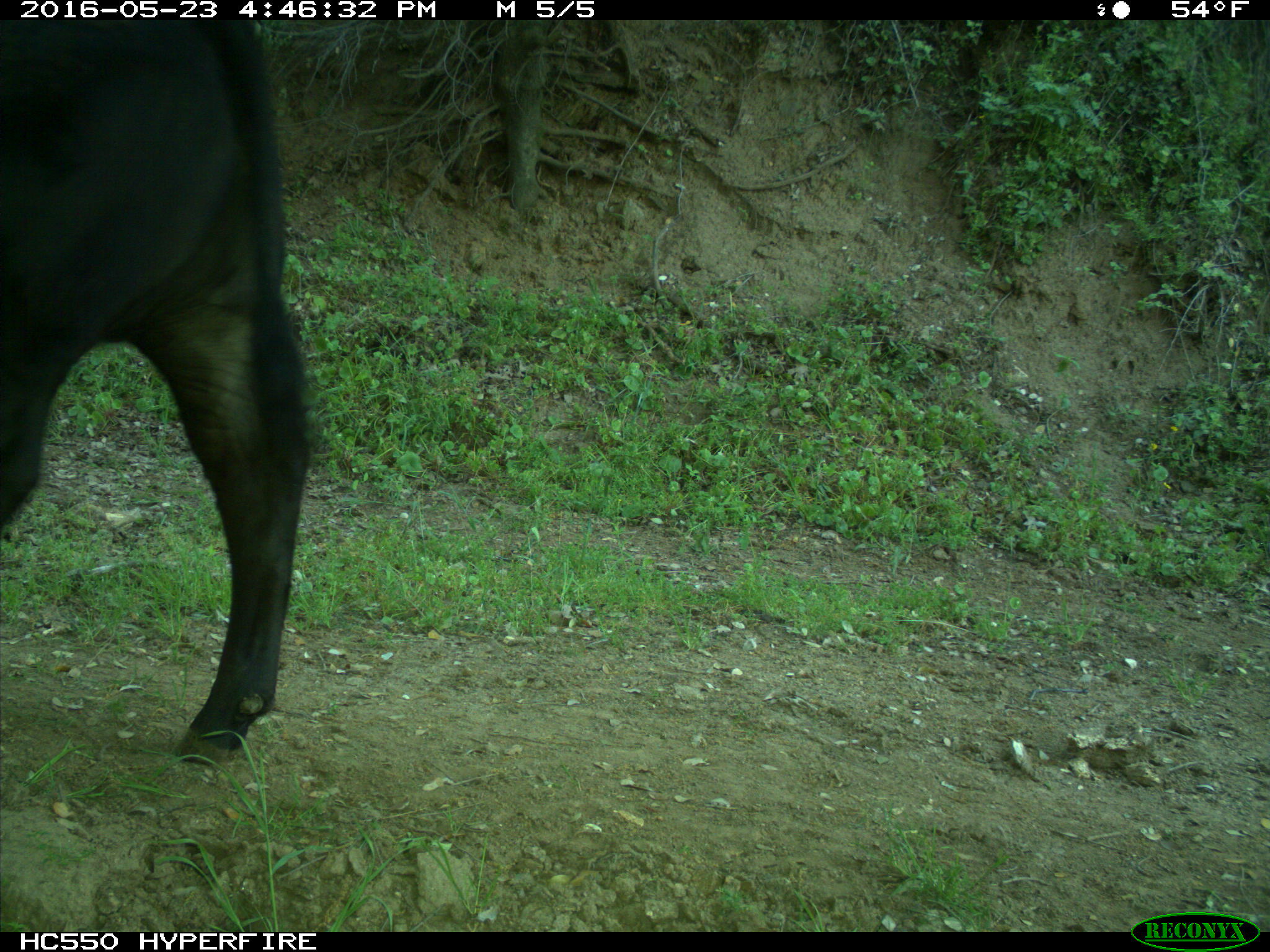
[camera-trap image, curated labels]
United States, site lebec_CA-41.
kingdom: Animalia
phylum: Chordata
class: Mammalia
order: Artiodactyla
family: Bovidae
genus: Bos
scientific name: Bos taurus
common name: domestic cow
Bos taurus (domestic cow).